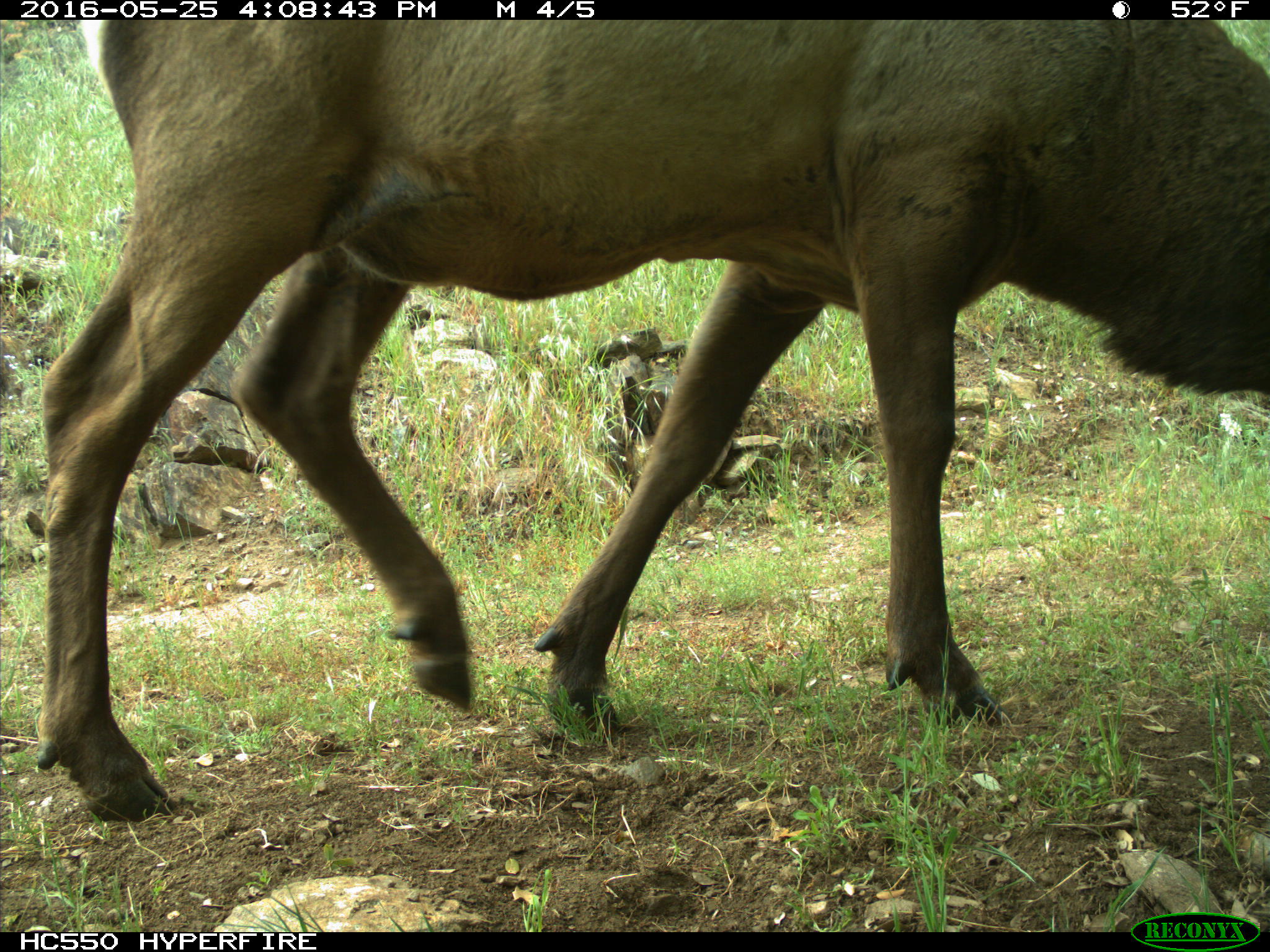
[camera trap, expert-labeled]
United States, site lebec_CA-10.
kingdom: Animalia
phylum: Chordata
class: Mammalia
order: Artiodactyla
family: Cervidae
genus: Cervus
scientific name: Cervus canadensis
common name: elk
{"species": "Cervus canadensis (elk)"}